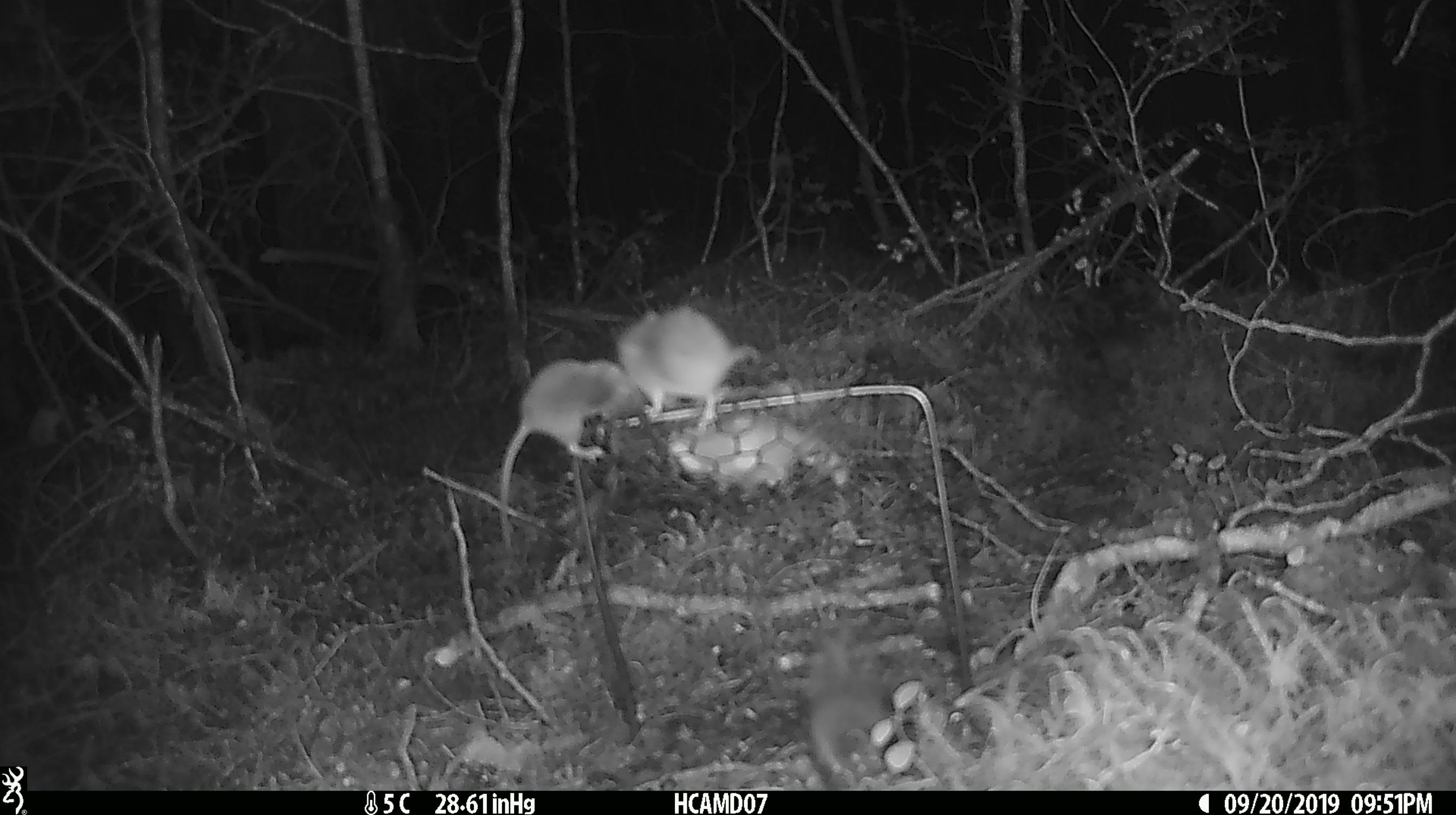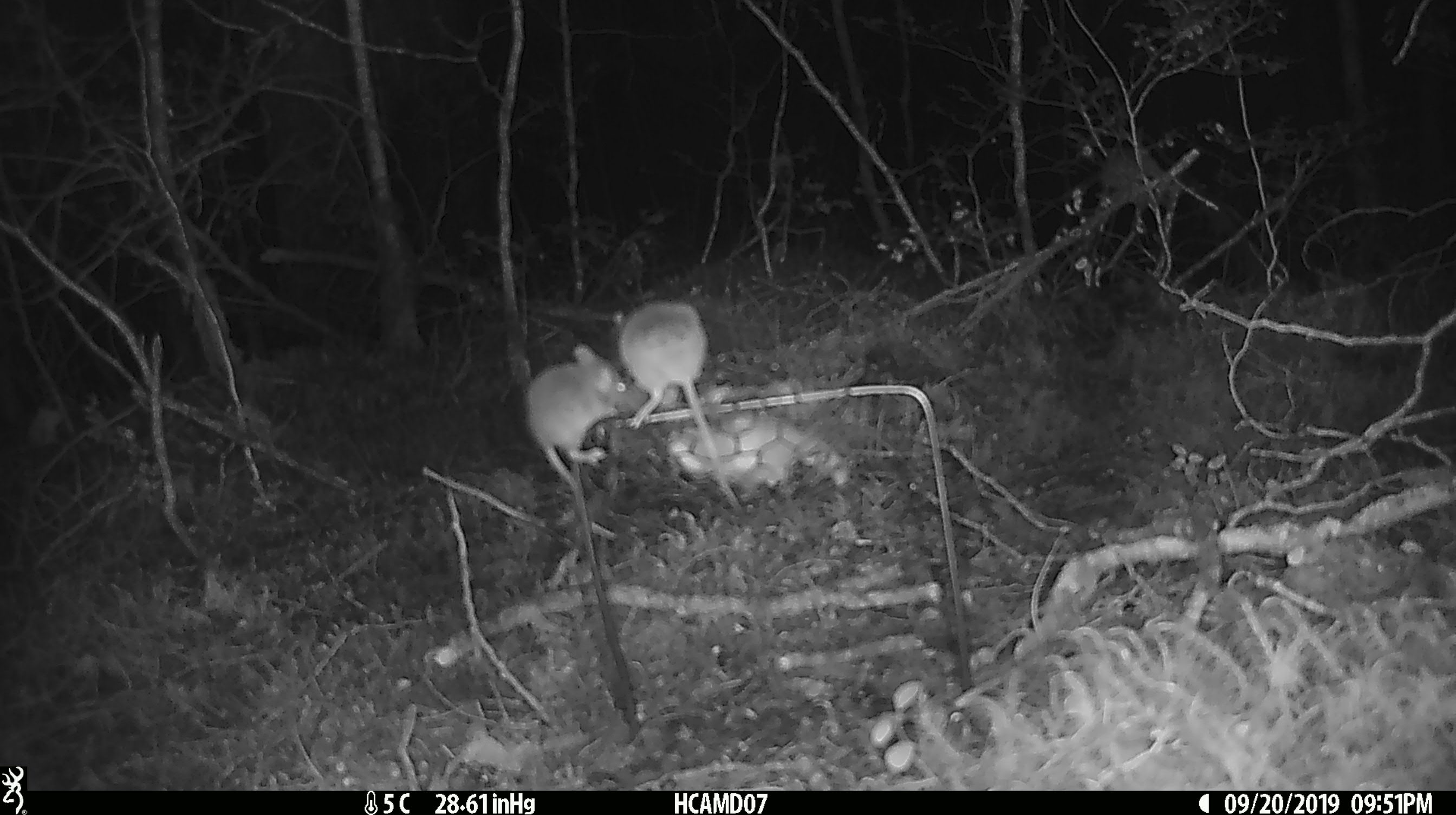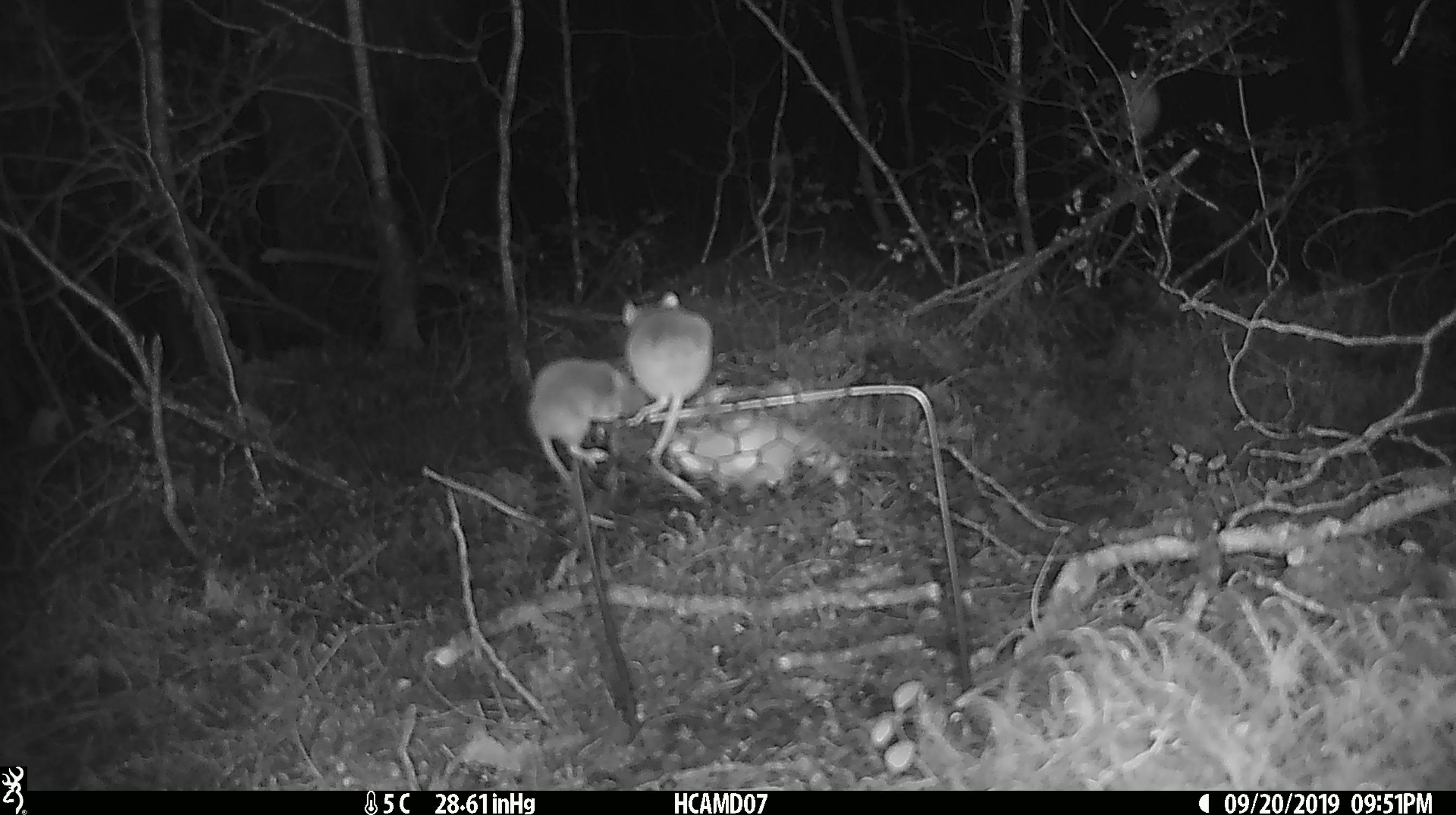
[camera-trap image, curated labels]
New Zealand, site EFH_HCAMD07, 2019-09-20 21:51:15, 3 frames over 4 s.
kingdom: Animalia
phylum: Chordata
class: Mammalia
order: Rodentia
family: Muridae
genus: Mus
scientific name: Mus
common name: mouse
Mouse (Mus).